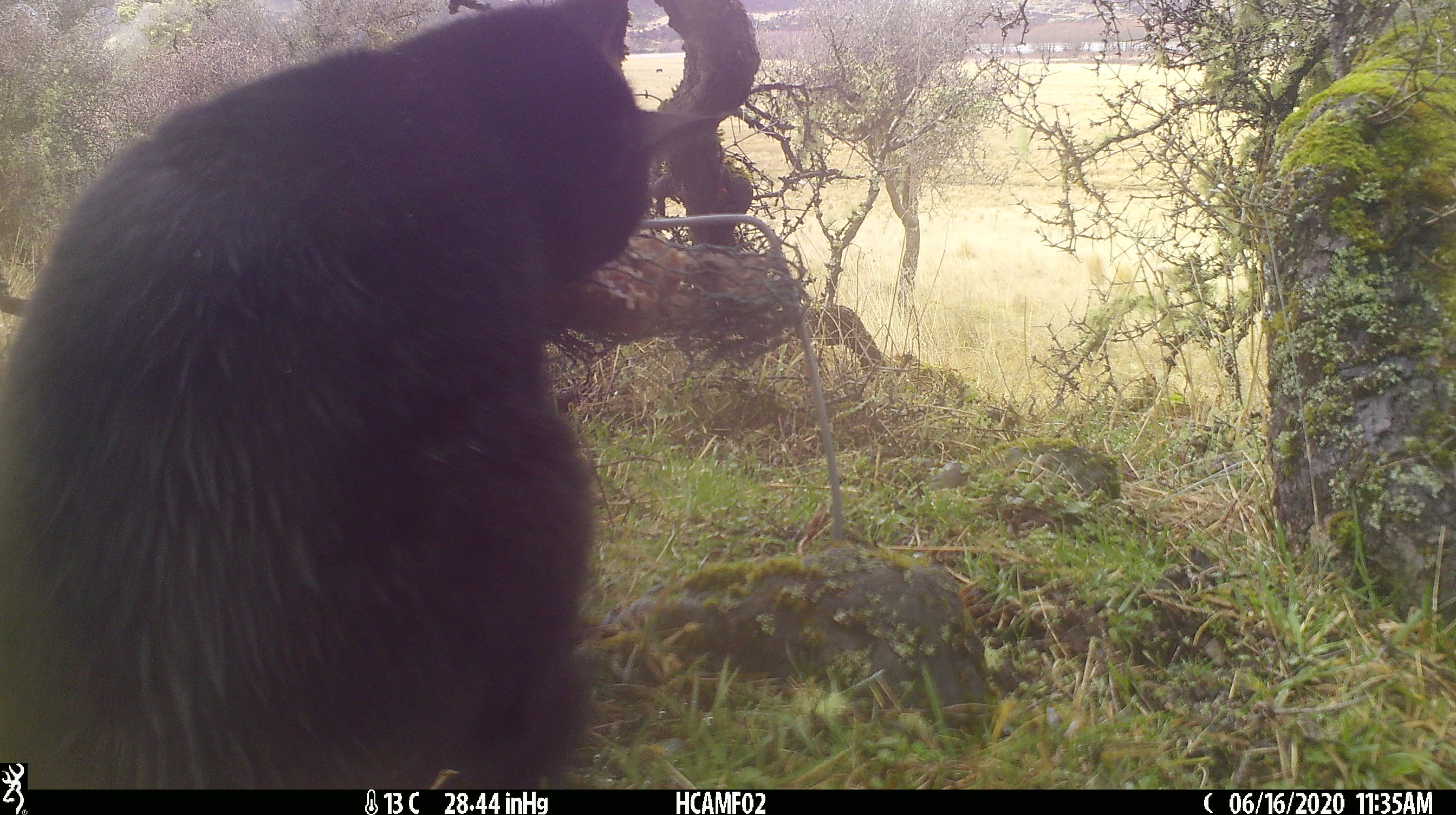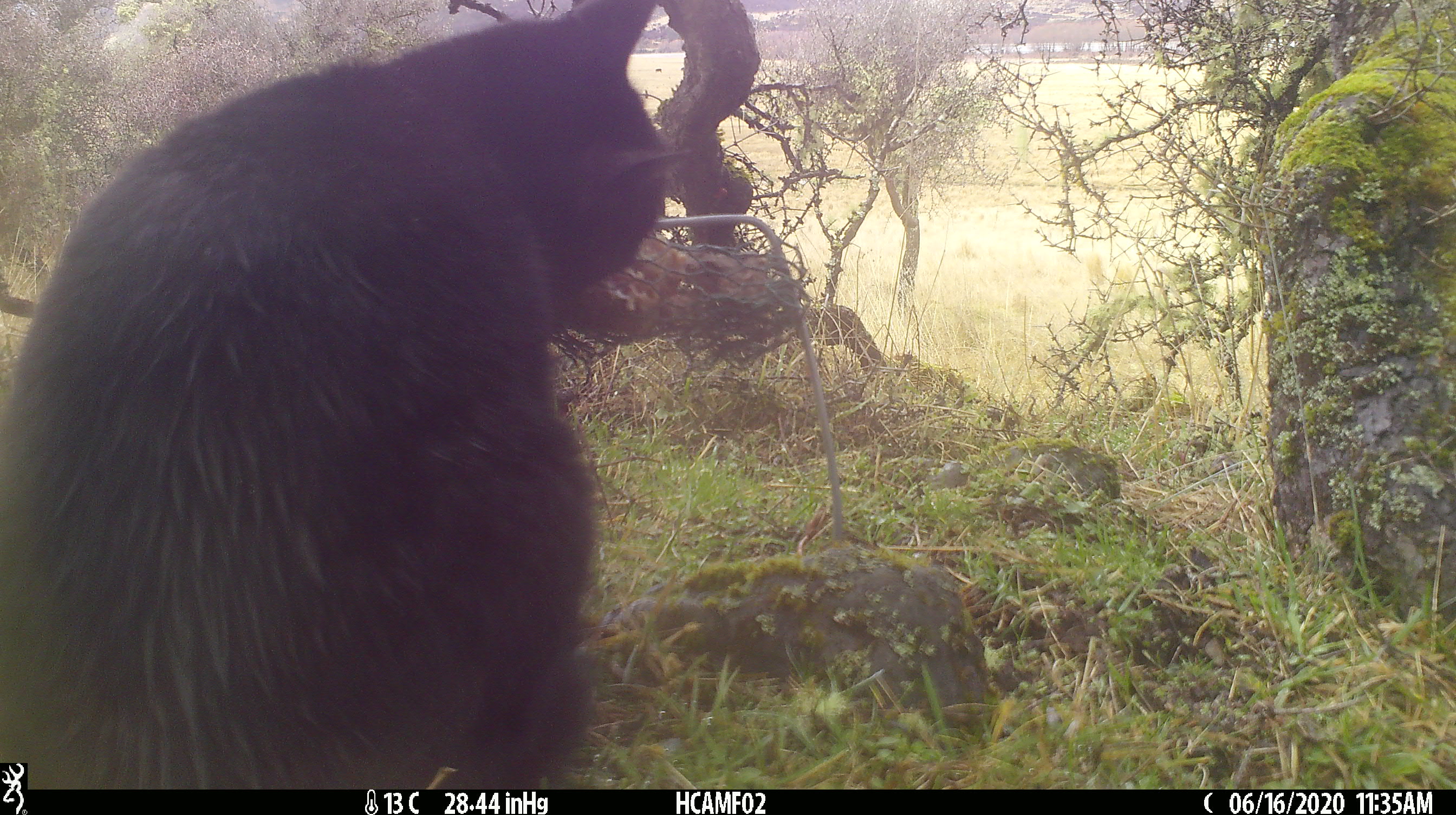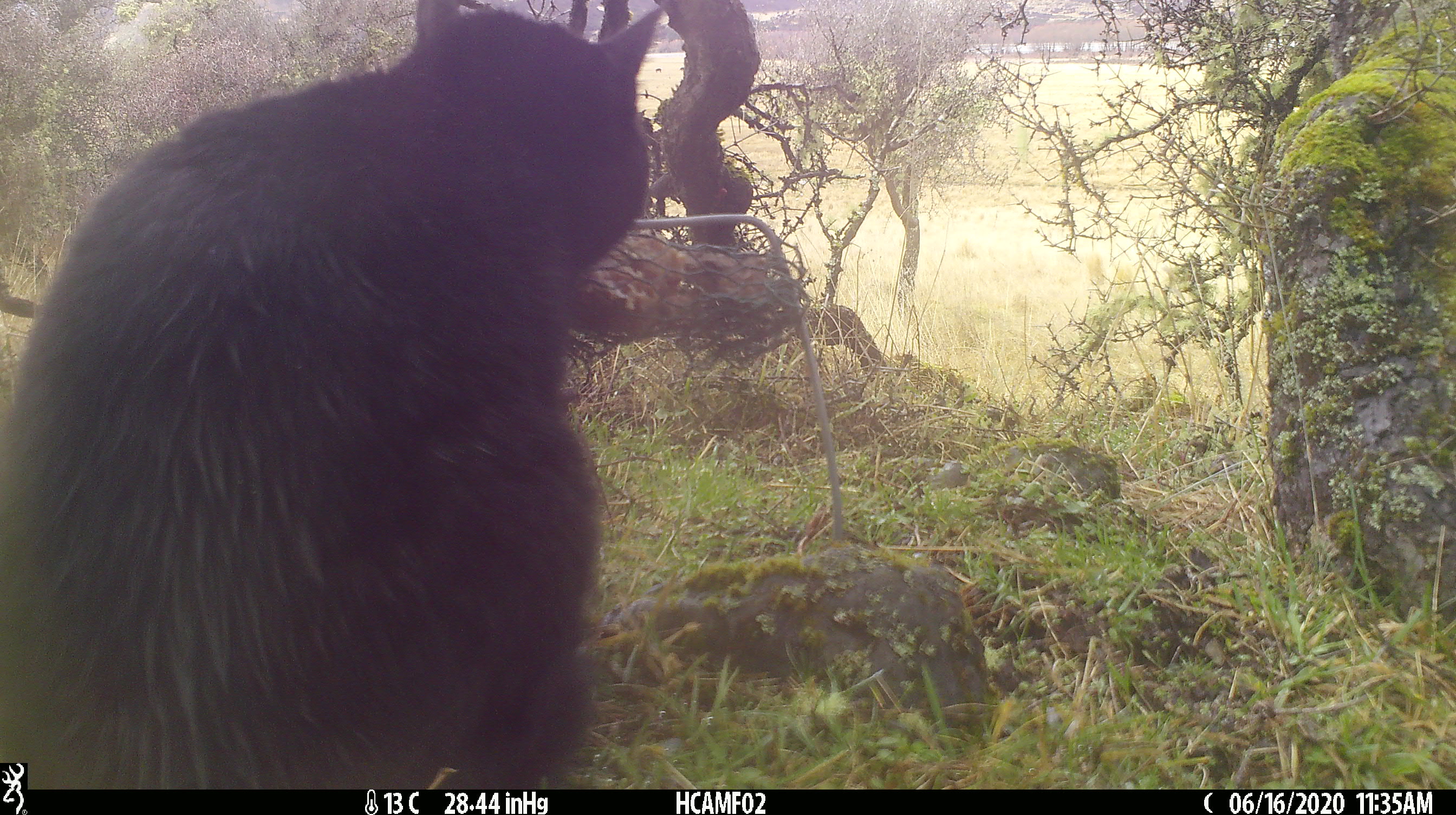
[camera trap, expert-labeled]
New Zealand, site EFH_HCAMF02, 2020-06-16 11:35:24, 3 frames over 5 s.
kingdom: Animalia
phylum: Chordata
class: Mammalia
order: Carnivora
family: Felidae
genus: Felis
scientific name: Felis catus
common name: domestic cat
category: cat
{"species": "cat (domestic cat) (Felis catus)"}